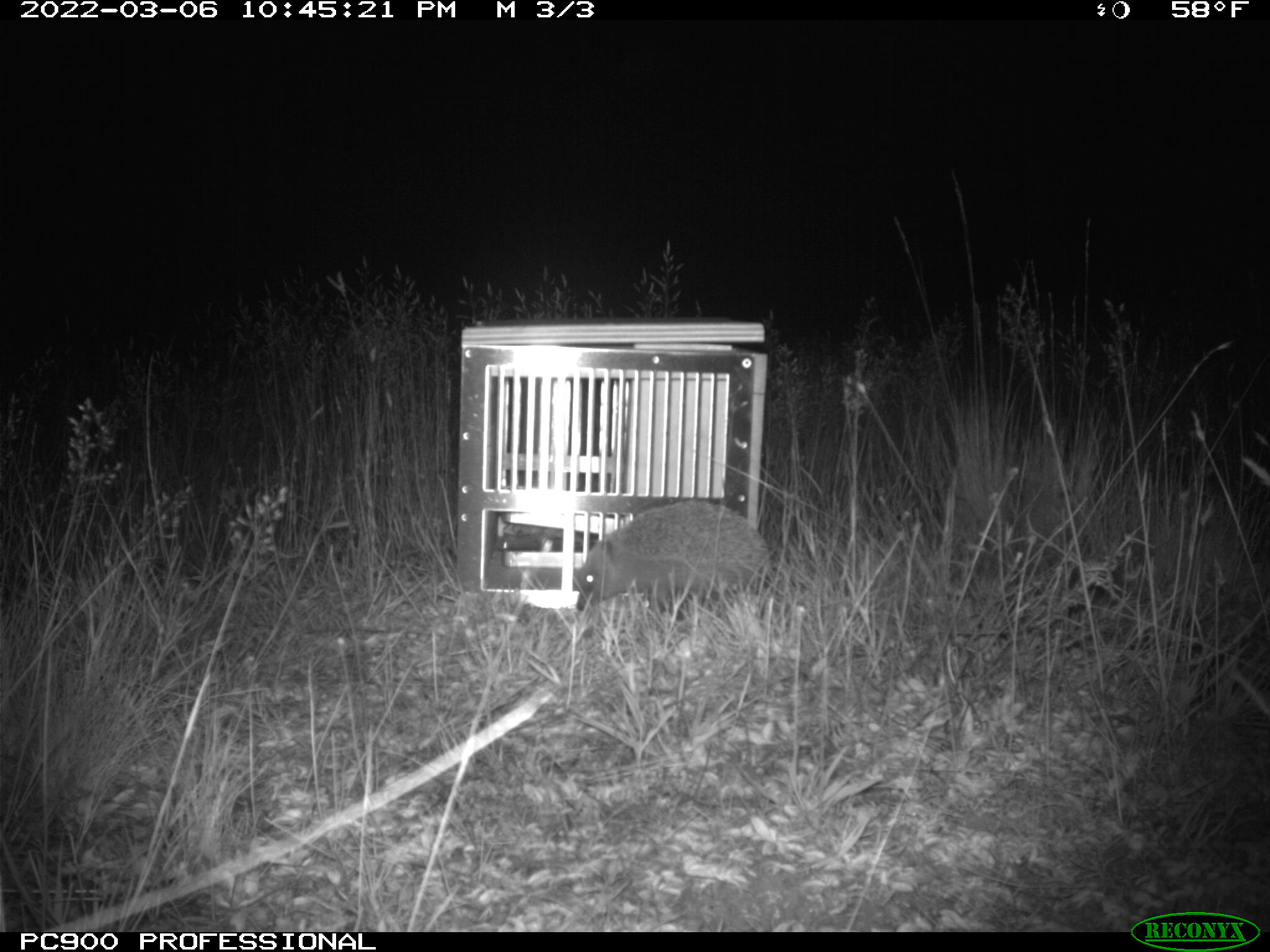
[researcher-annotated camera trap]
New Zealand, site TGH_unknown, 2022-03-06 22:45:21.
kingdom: Animalia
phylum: Chordata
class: Mammalia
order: Eulipotyphla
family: Erinaceidae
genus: Erinaceus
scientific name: Erinaceus europaeus europaeus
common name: european hedgehog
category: hedgehog